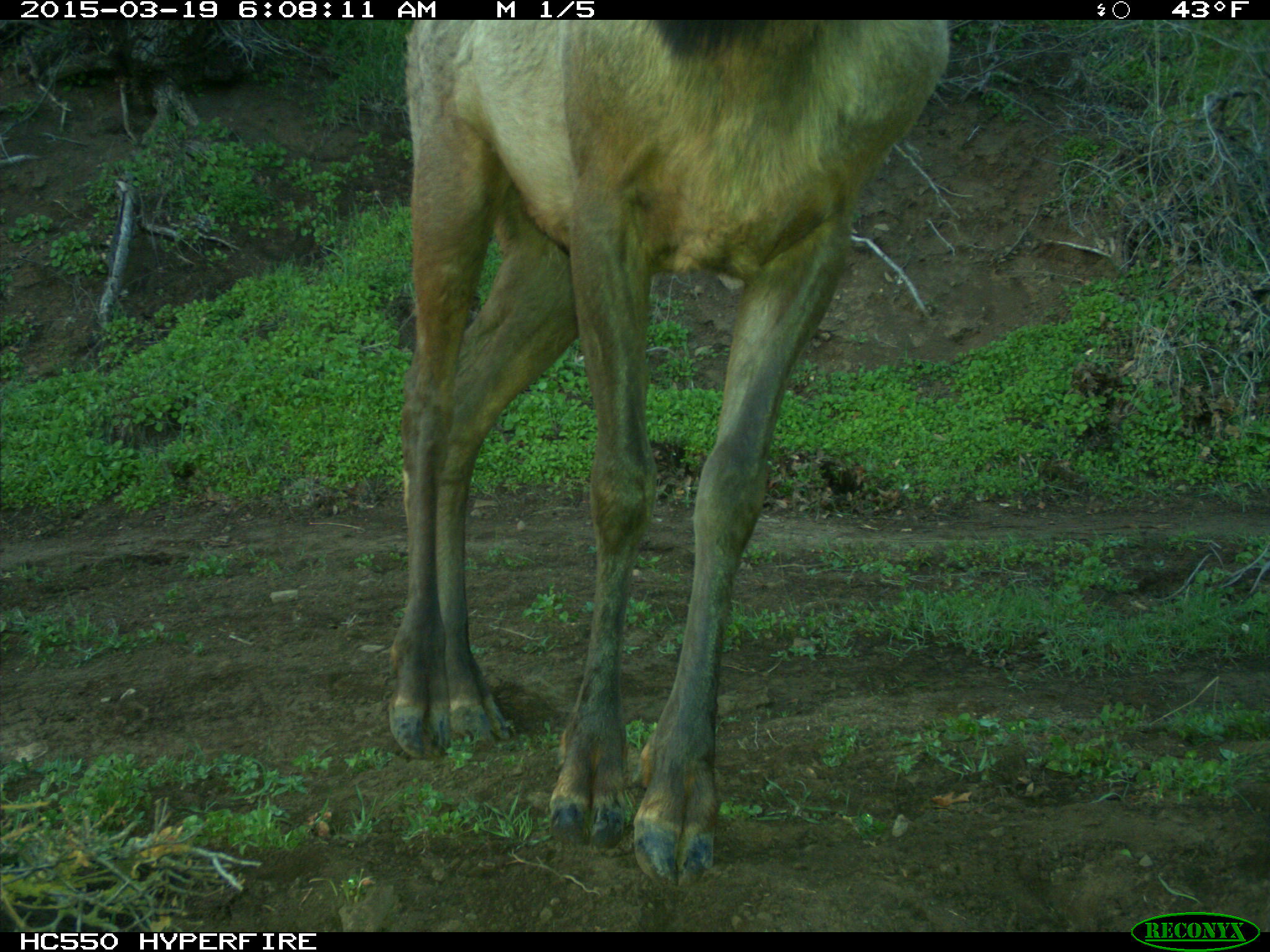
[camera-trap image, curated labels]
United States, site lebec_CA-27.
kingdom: Animalia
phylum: Chordata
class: Mammalia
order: Artiodactyla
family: Cervidae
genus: Cervus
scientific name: Cervus canadensis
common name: elk